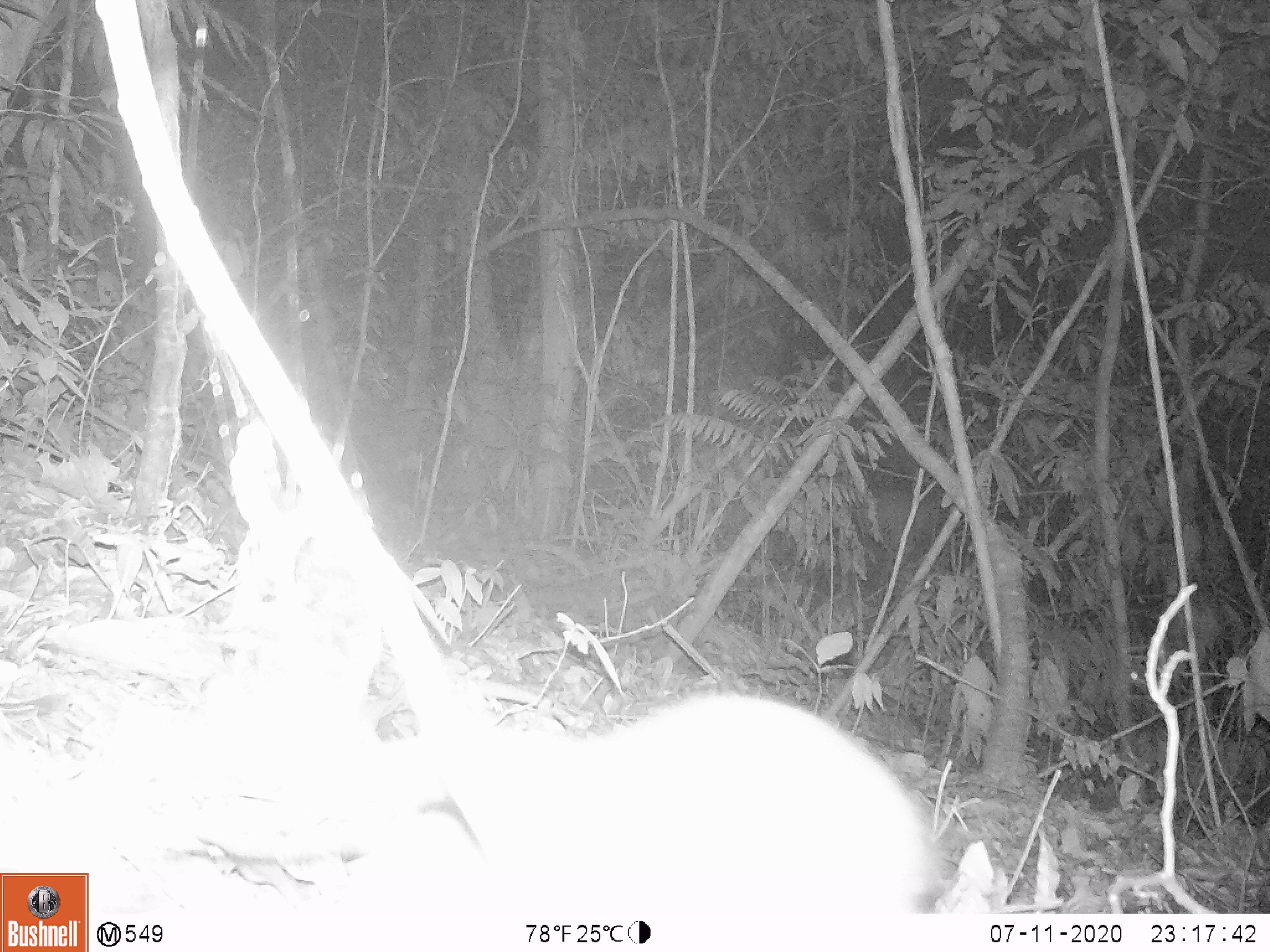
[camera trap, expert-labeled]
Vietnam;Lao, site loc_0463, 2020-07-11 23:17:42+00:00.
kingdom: Animalia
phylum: Chordata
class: Mammalia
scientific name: Mammalia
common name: mammal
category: unidentified small mammal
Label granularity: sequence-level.